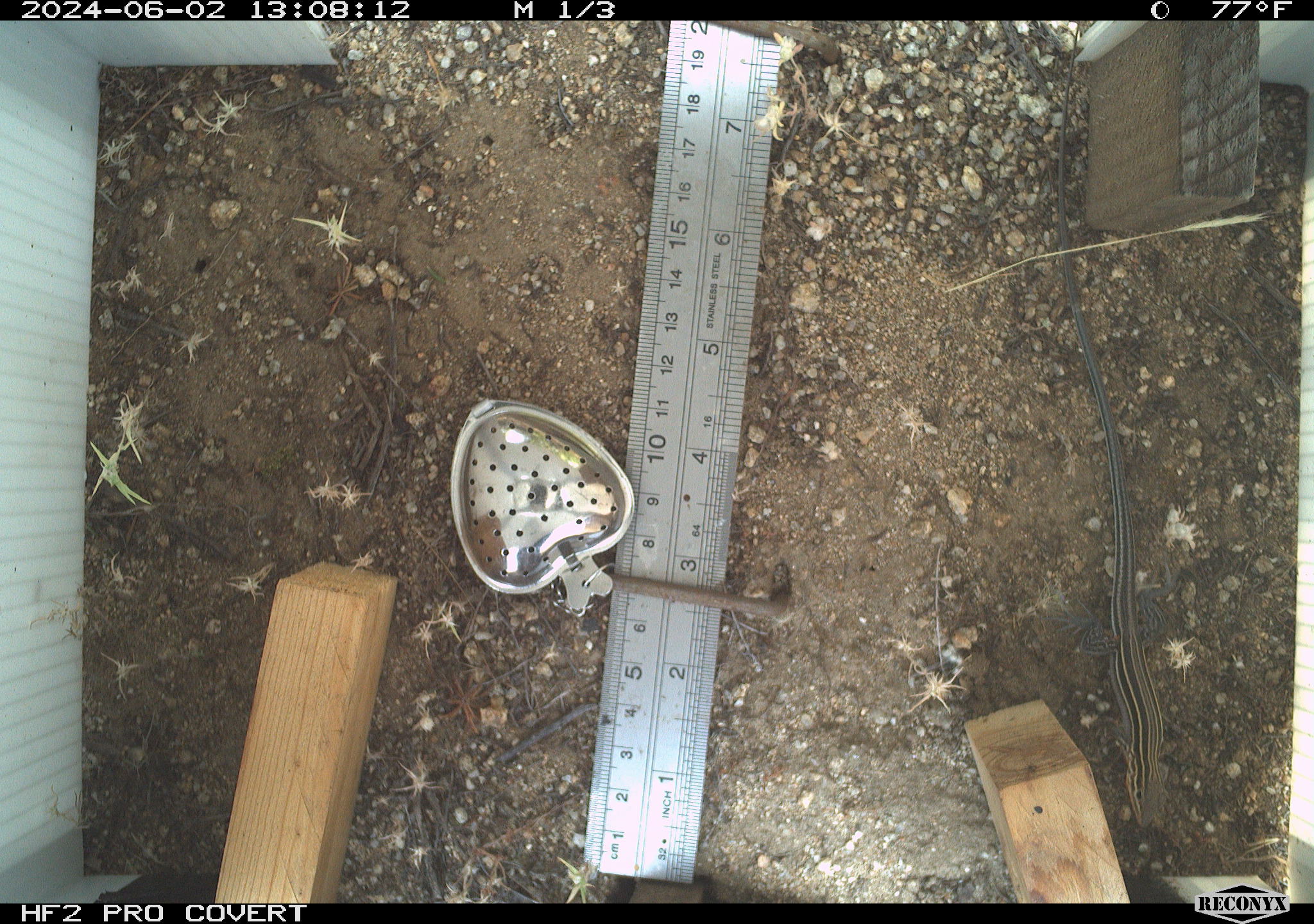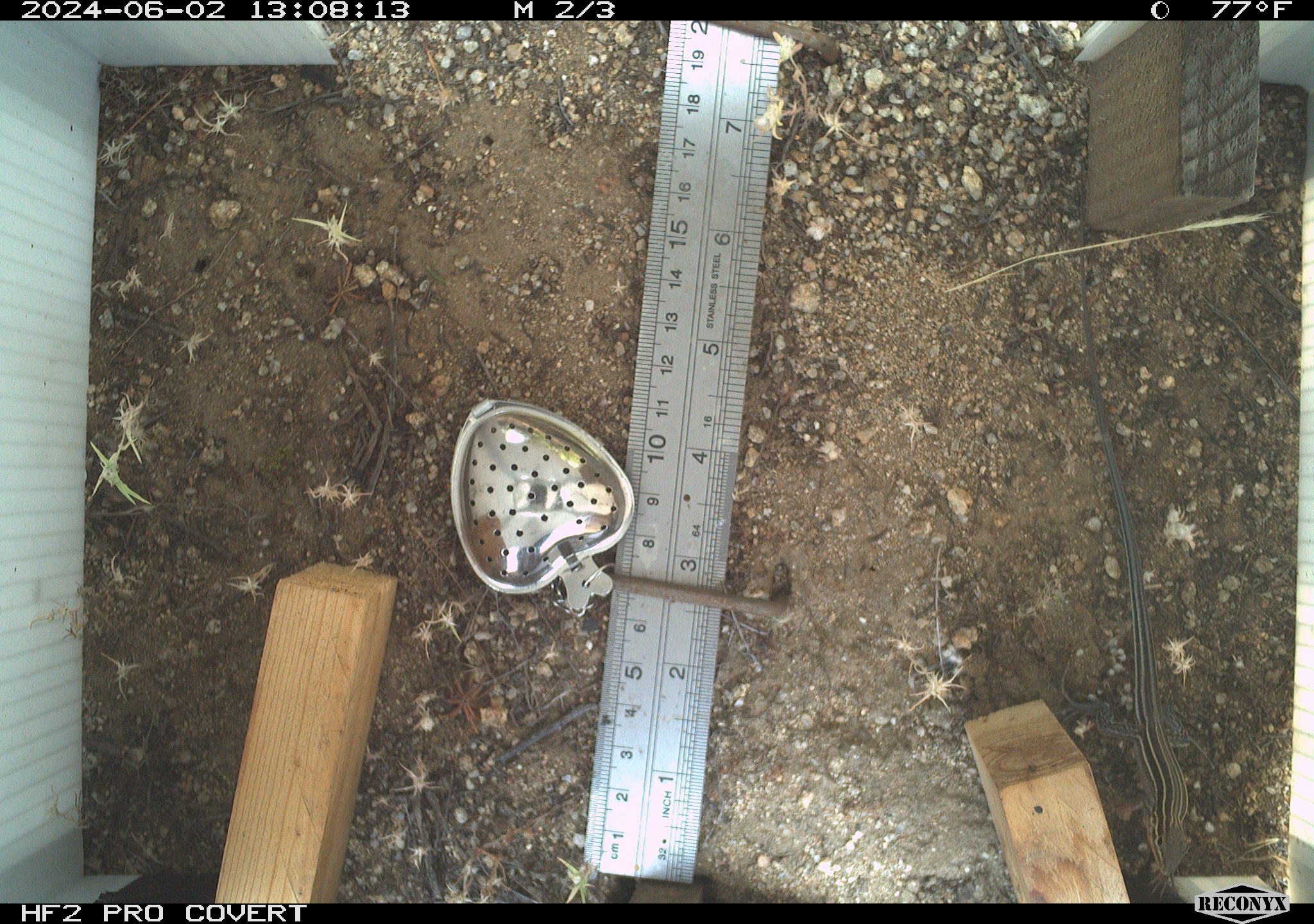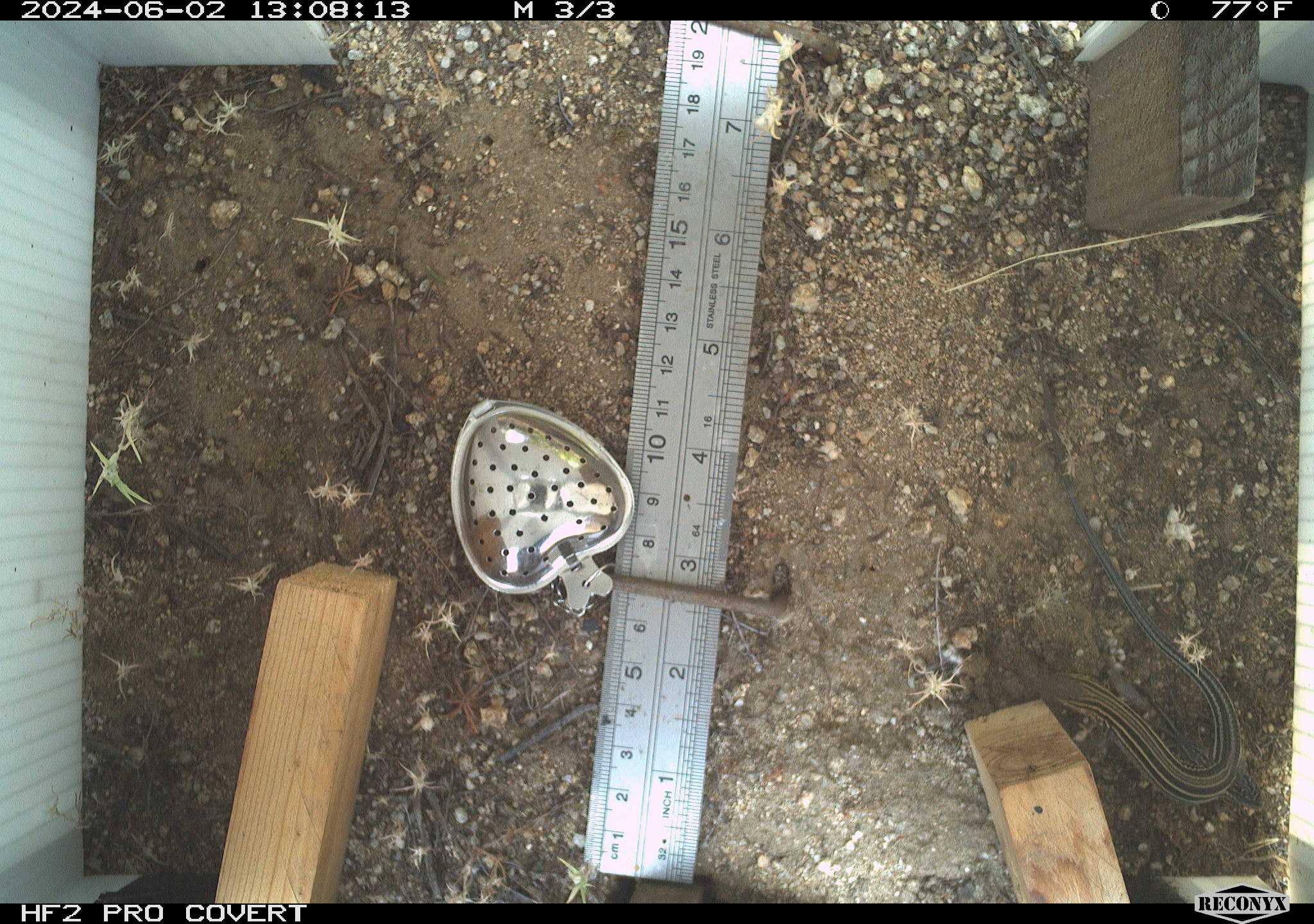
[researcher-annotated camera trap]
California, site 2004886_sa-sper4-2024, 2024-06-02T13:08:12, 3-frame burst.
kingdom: Animalia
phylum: Chordata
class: Reptilia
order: Squamata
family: Teiidae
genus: Aspidoscelis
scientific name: Aspidoscelis hyperythrus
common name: orange-throated whiptail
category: belding's orange-throated whiptail